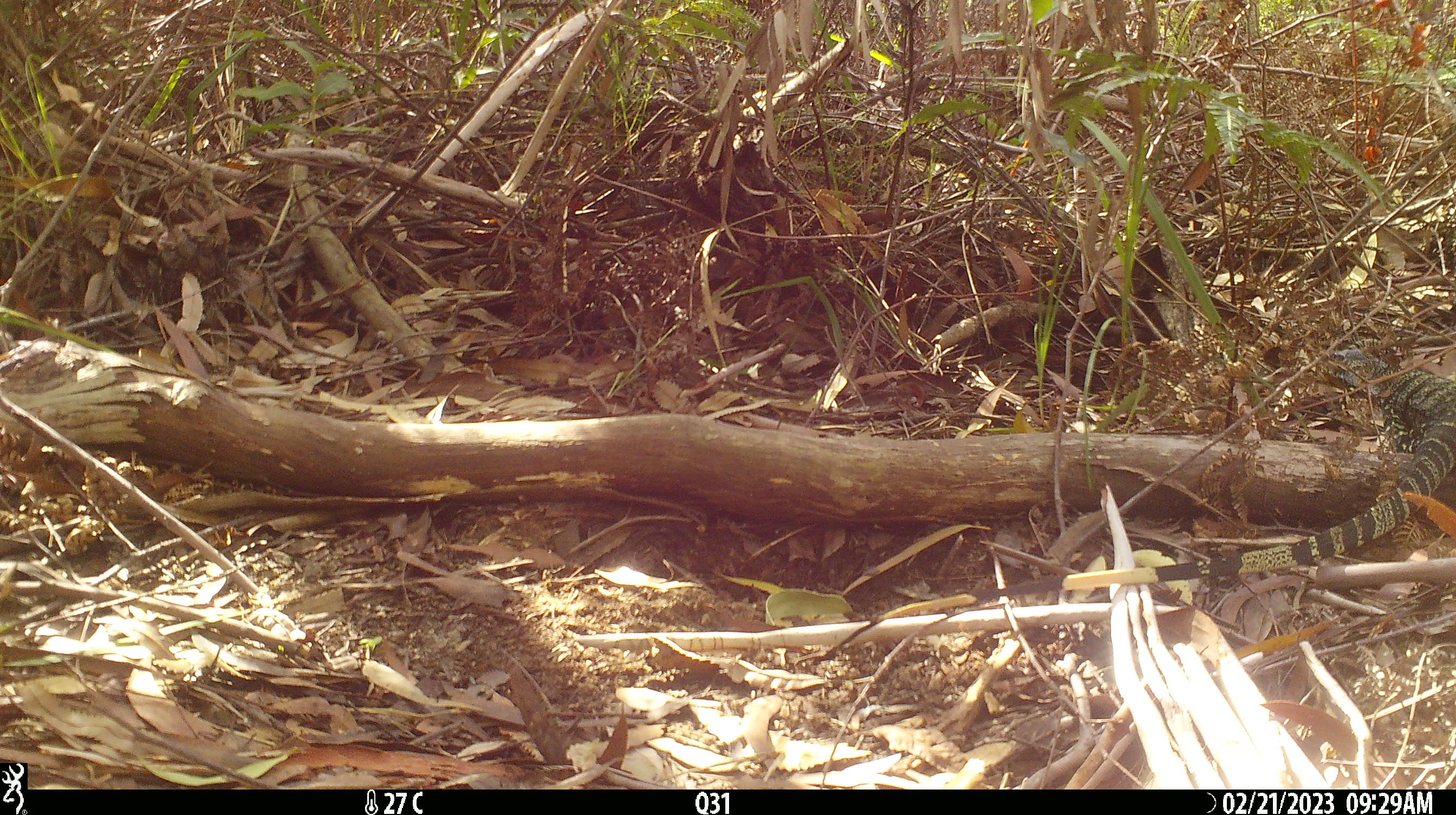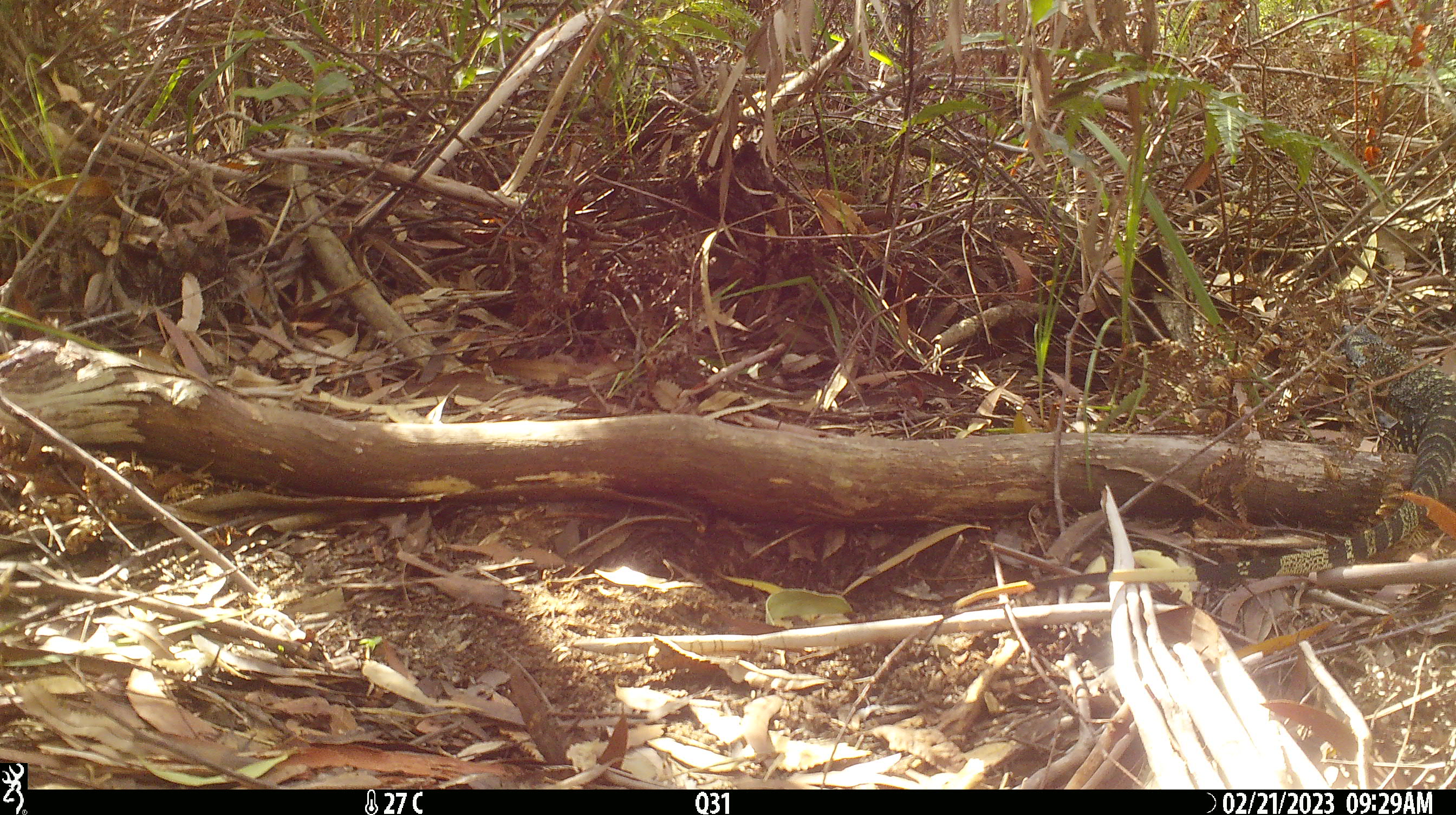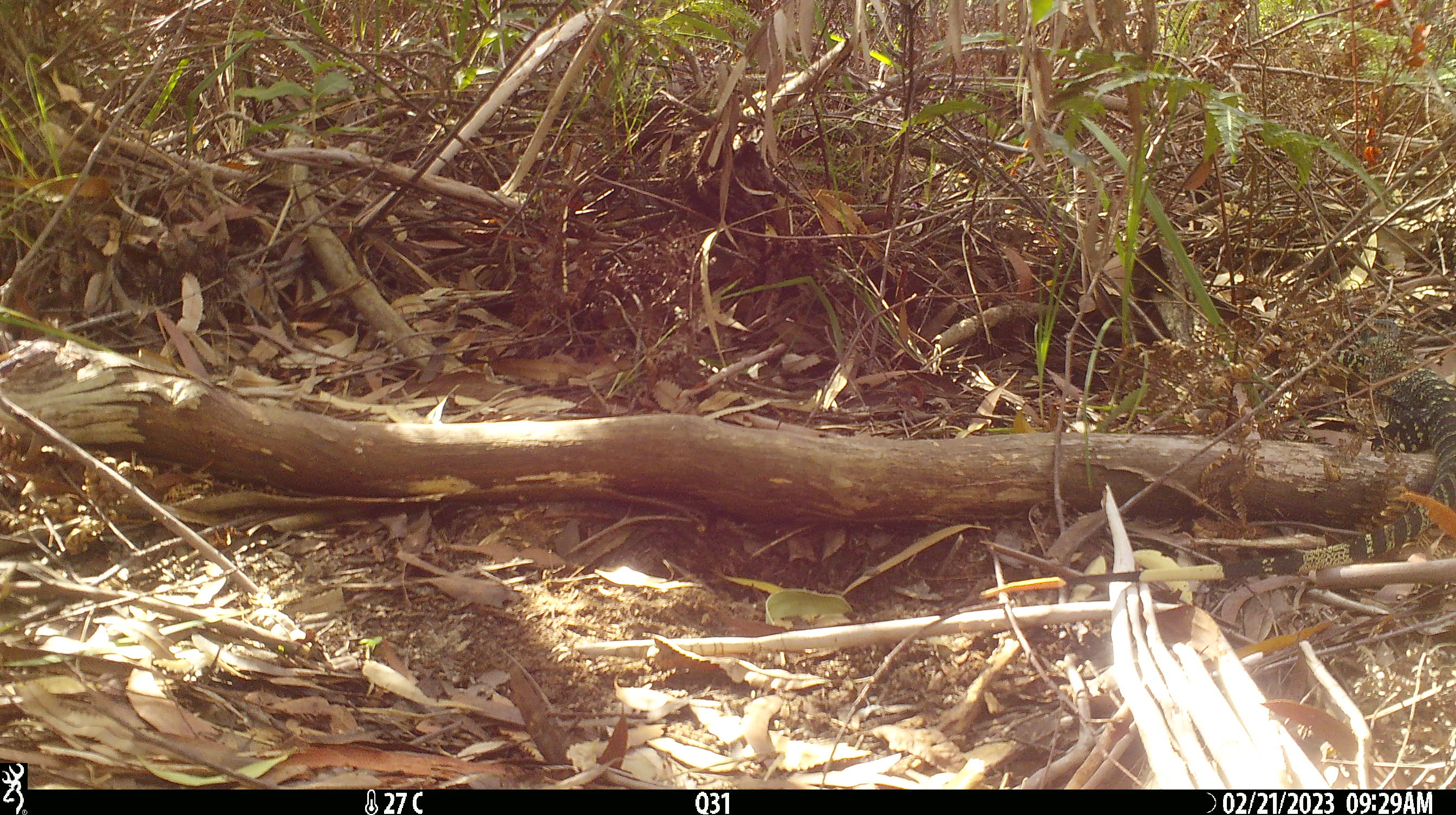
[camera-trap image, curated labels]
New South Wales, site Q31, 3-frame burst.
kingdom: Animalia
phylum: Chordata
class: Reptilia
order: Squamata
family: Varanidae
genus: Varanus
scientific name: Varanus varius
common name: lace monitor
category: goanna